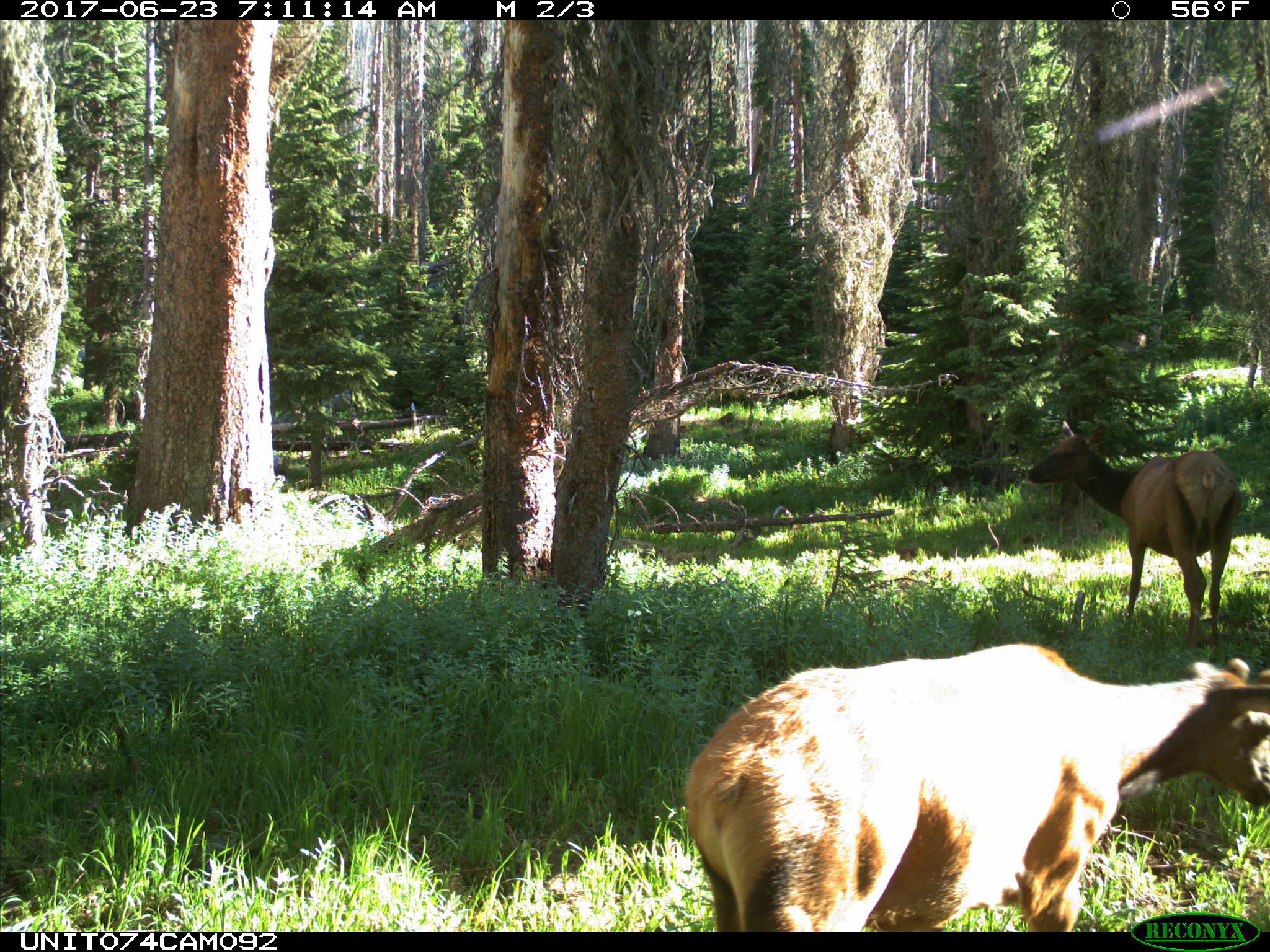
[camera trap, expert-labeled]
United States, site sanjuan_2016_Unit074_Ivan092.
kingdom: Animalia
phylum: Chordata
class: Mammalia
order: Artiodactyla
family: Cervidae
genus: Cervus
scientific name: Cervus elaphus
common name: red deer